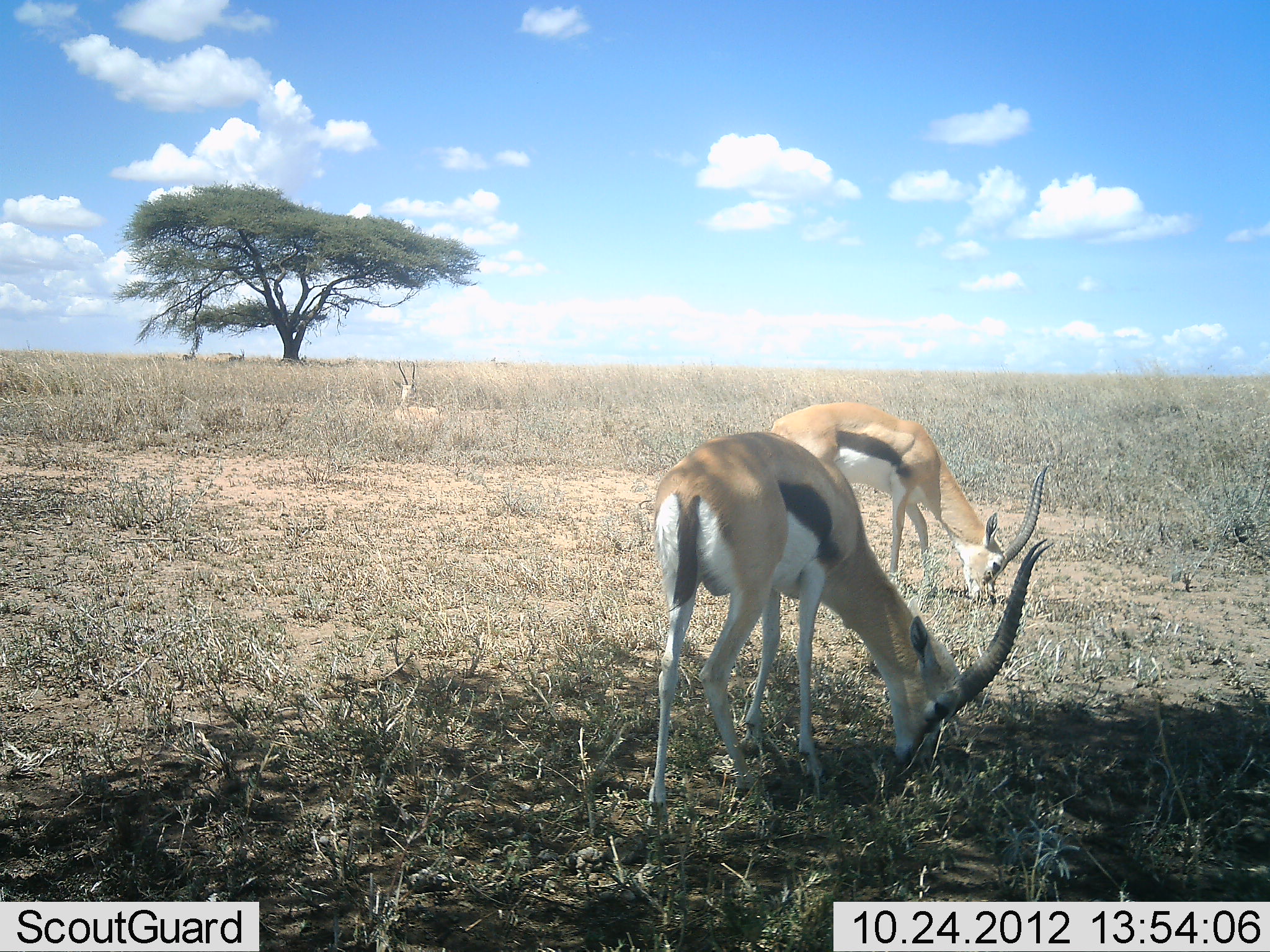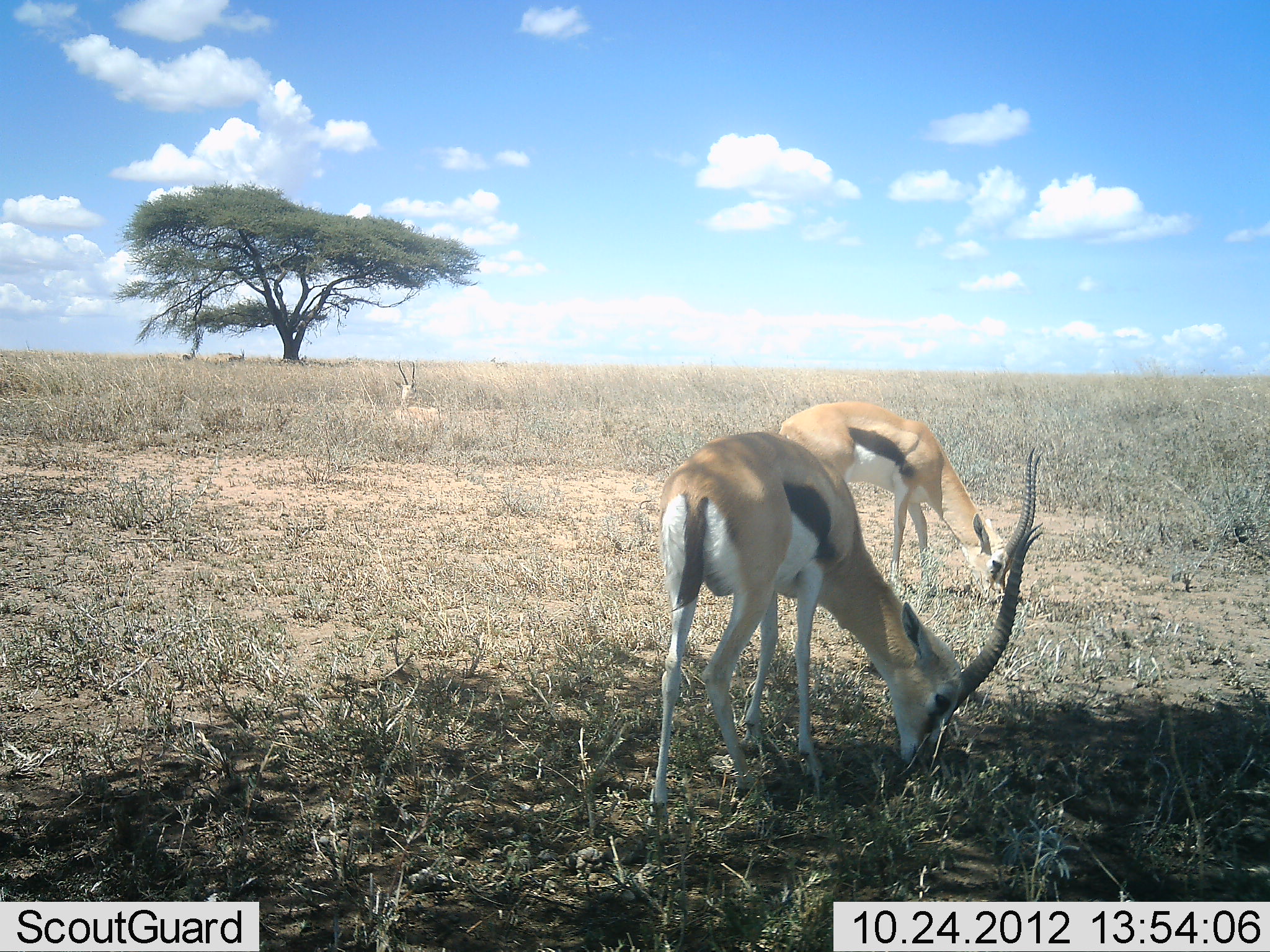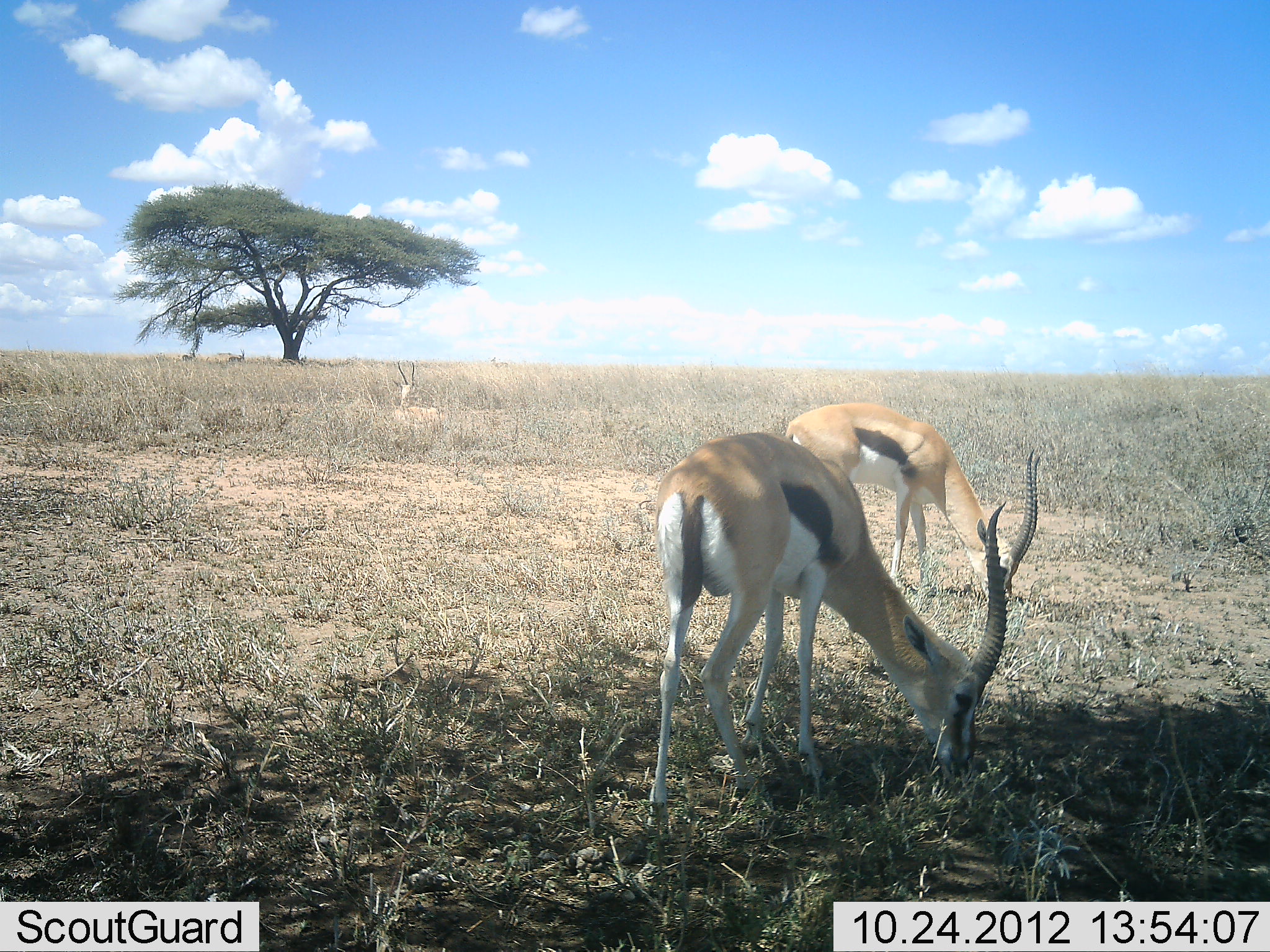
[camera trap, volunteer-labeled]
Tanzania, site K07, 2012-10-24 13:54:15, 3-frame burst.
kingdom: Animalia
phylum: Chordata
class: Mammalia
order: Artiodactyla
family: Bovidae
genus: Eudorcas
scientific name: Eudorcas thomsonii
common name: thomson's gazelle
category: gazellethomsons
Gazellethomsons (thomson's gazelle) (Eudorcas thomsonii), count 3. Behavior (volunteer vote fractions): standing 10%, resting 60%, moving 0%, interacting 0%. Young present (vote fraction): 0%. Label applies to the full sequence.